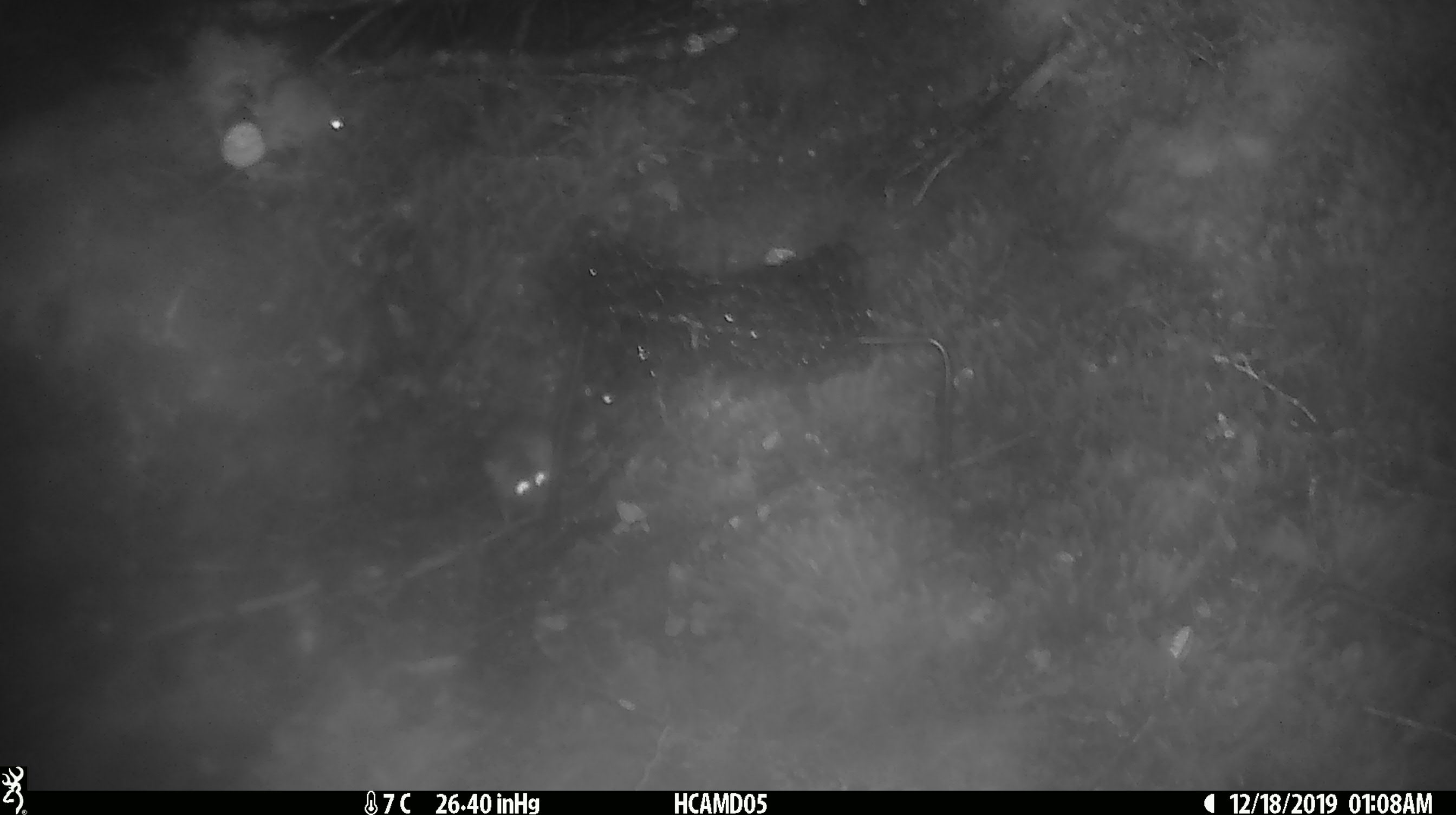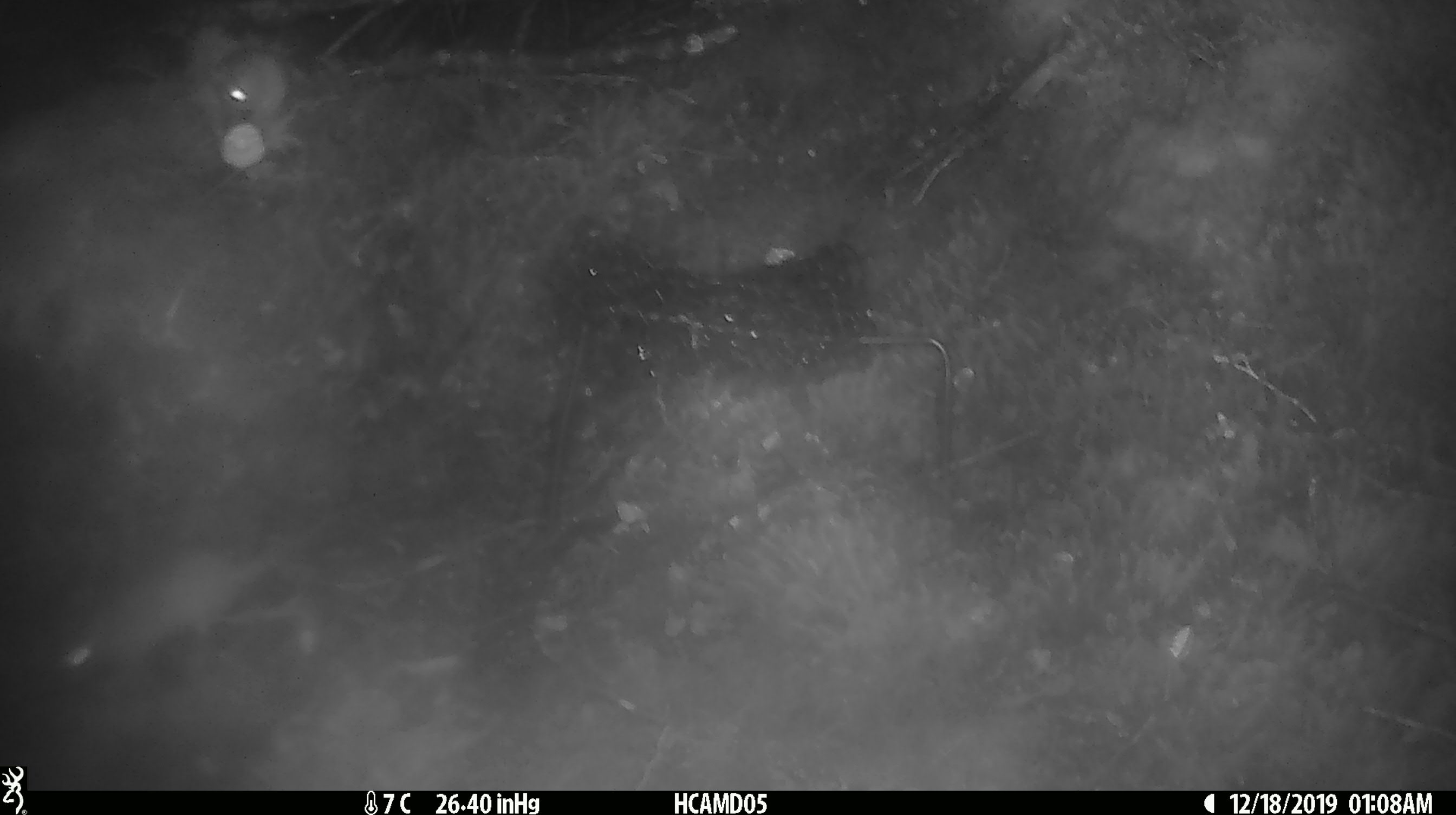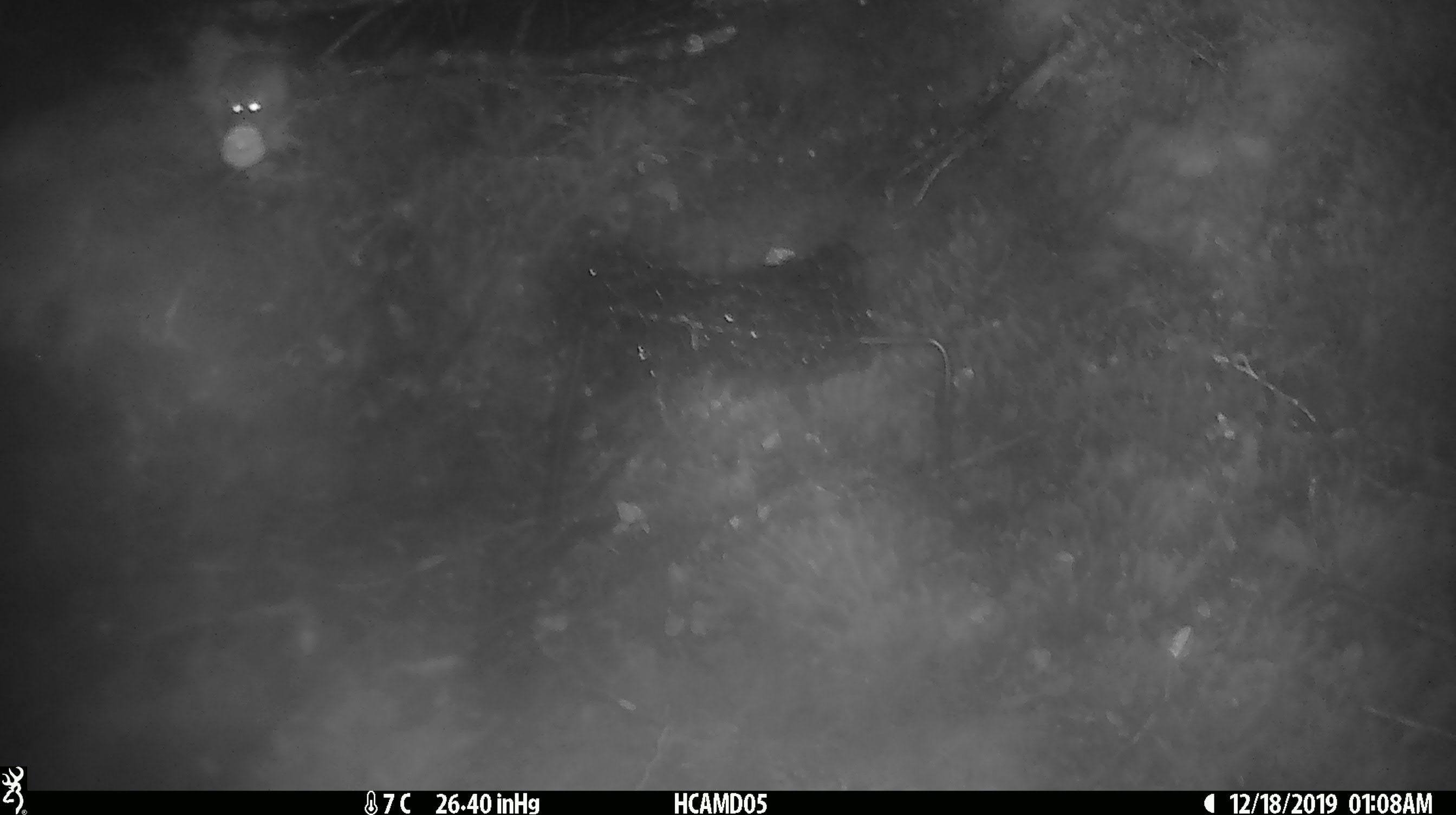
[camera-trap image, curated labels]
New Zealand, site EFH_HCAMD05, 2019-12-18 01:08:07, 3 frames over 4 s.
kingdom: Animalia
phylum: Chordata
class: Mammalia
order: Rodentia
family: Muridae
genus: Mus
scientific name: Mus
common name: mouse